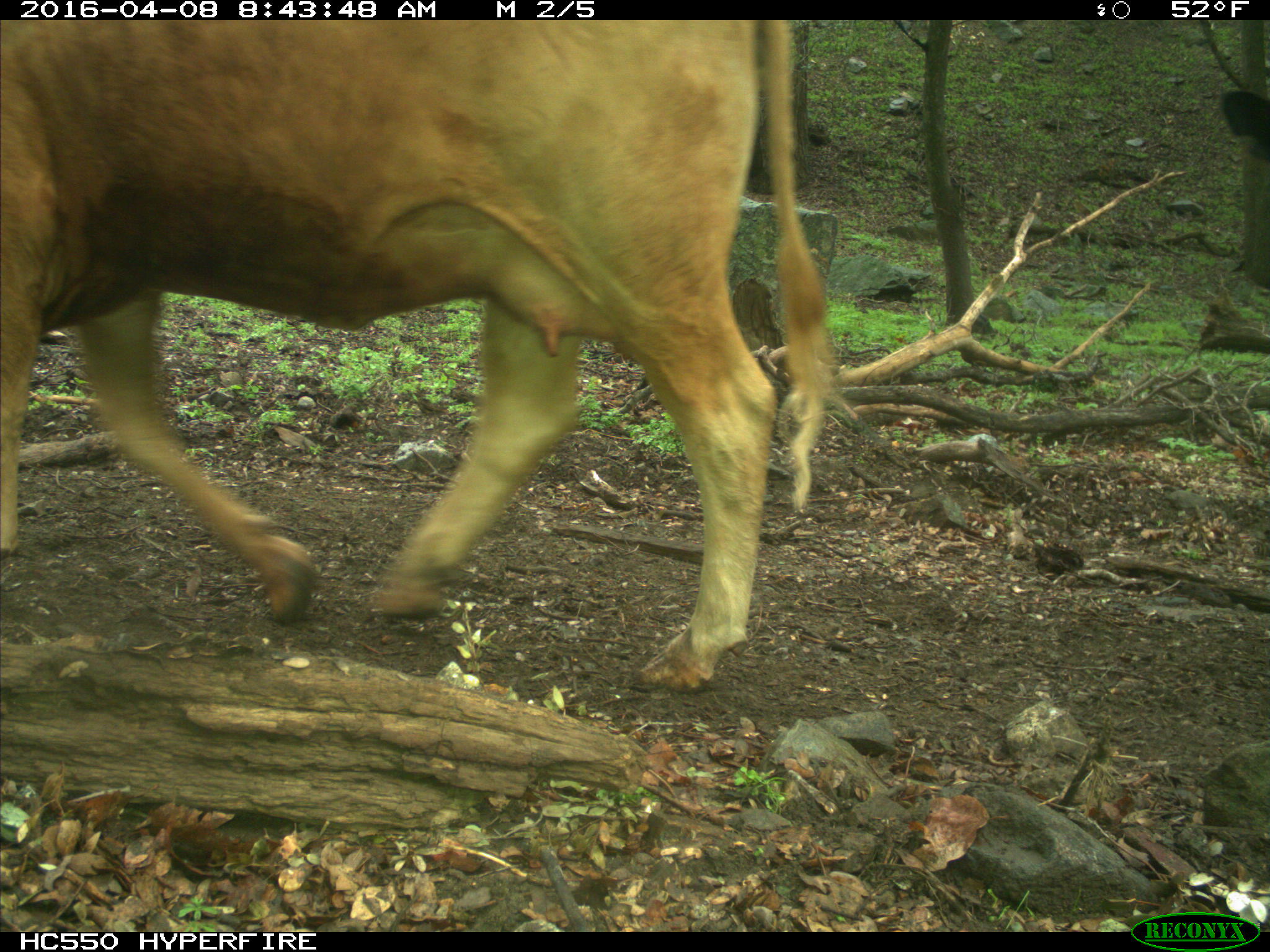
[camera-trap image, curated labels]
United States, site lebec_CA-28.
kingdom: Animalia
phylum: Chordata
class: Mammalia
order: Artiodactyla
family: Bovidae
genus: Bos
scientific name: Bos taurus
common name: domestic cow